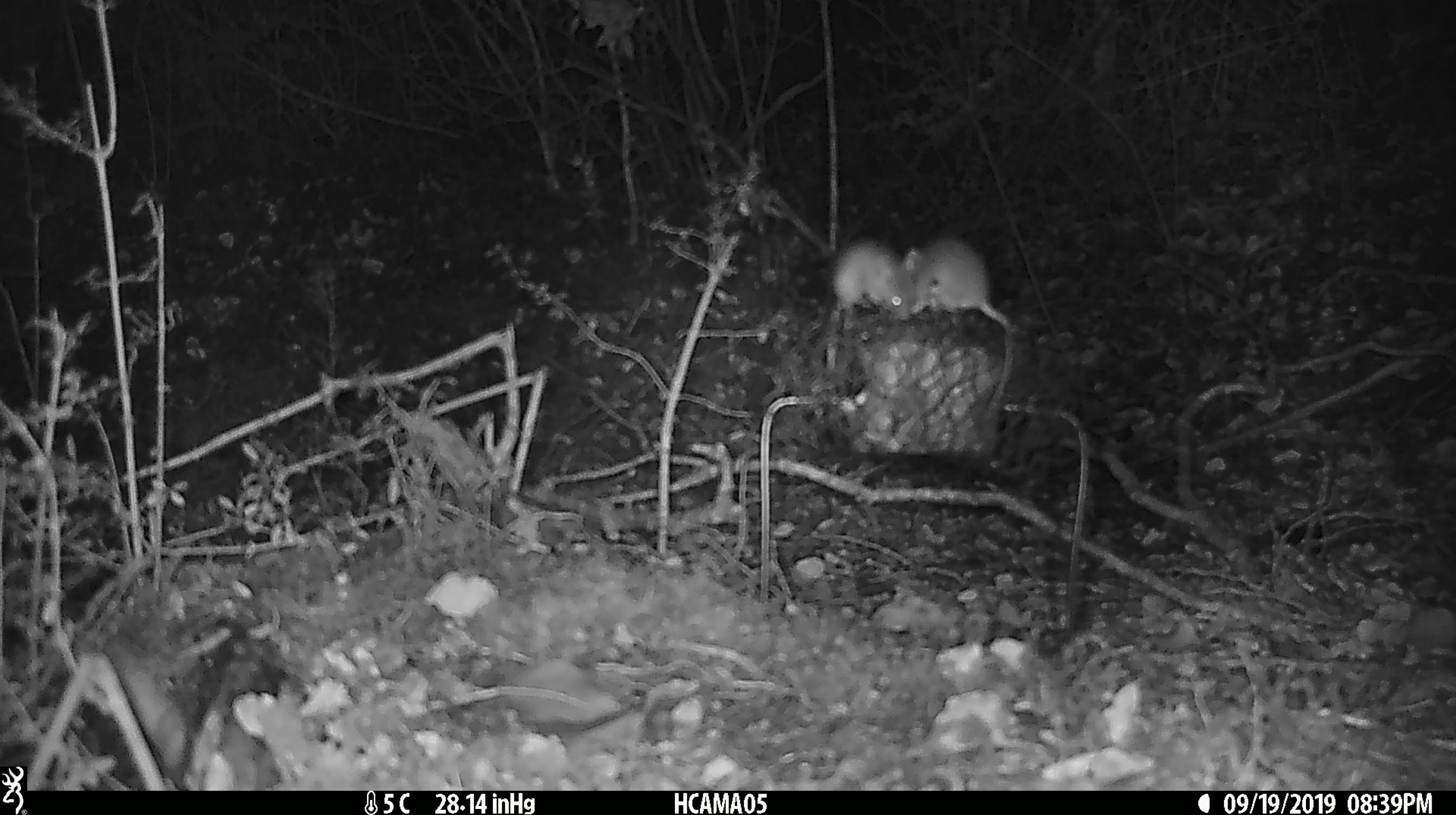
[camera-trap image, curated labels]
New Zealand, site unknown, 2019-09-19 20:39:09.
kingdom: Animalia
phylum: Chordata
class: Mammalia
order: Rodentia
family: Muridae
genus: Mus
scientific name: Mus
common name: mouse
Mouse (Mus).